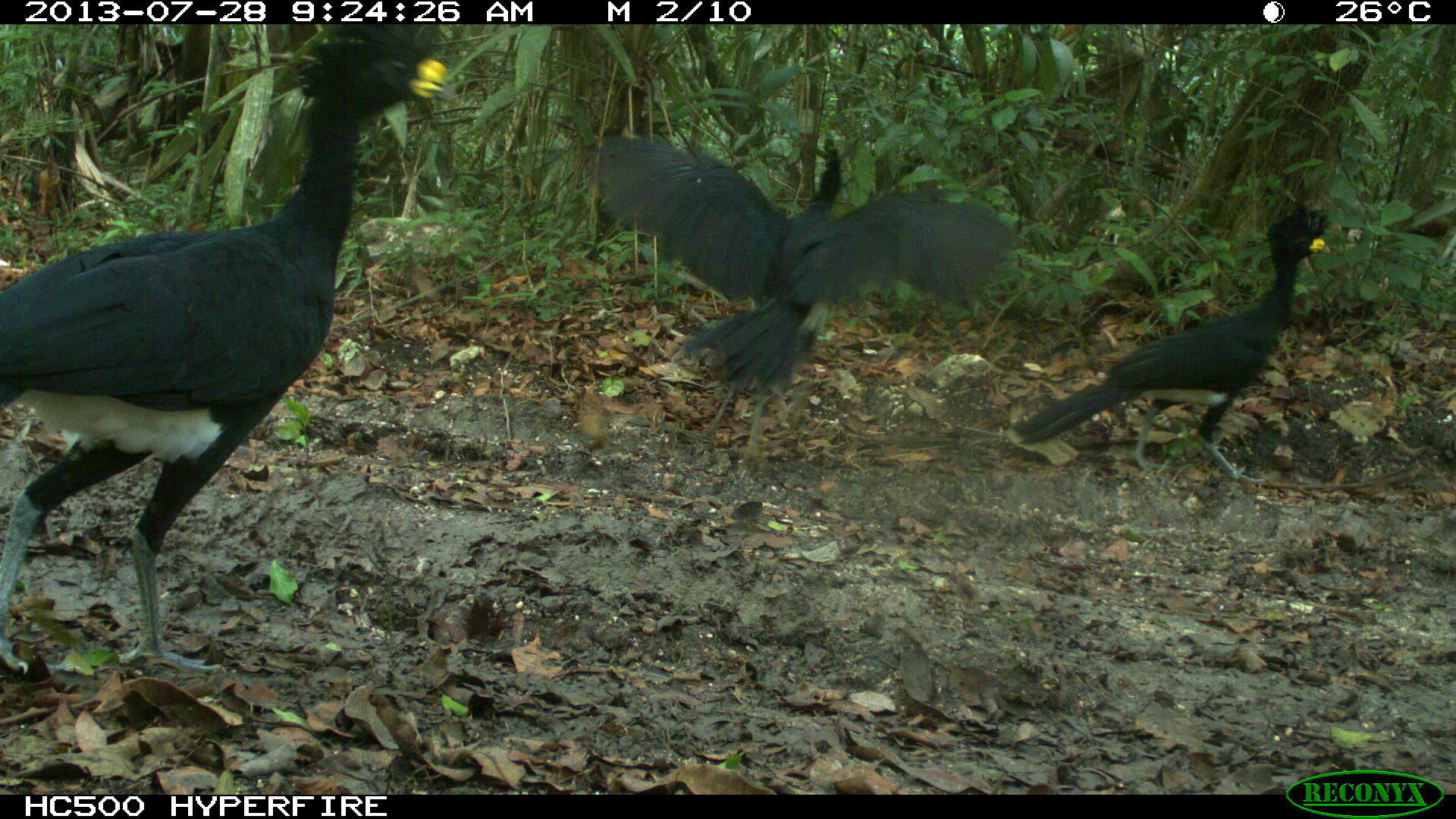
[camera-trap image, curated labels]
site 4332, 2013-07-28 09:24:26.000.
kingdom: Animalia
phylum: Chordata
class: Aves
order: Galliformes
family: Cracidae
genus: Crax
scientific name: Crax rubra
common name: great curassow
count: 4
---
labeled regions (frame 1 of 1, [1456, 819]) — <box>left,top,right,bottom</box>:
crax rubra: <box>0,24,458,676</box>; <box>587,131,1009,471</box>; <box>1012,197,1333,484</box>